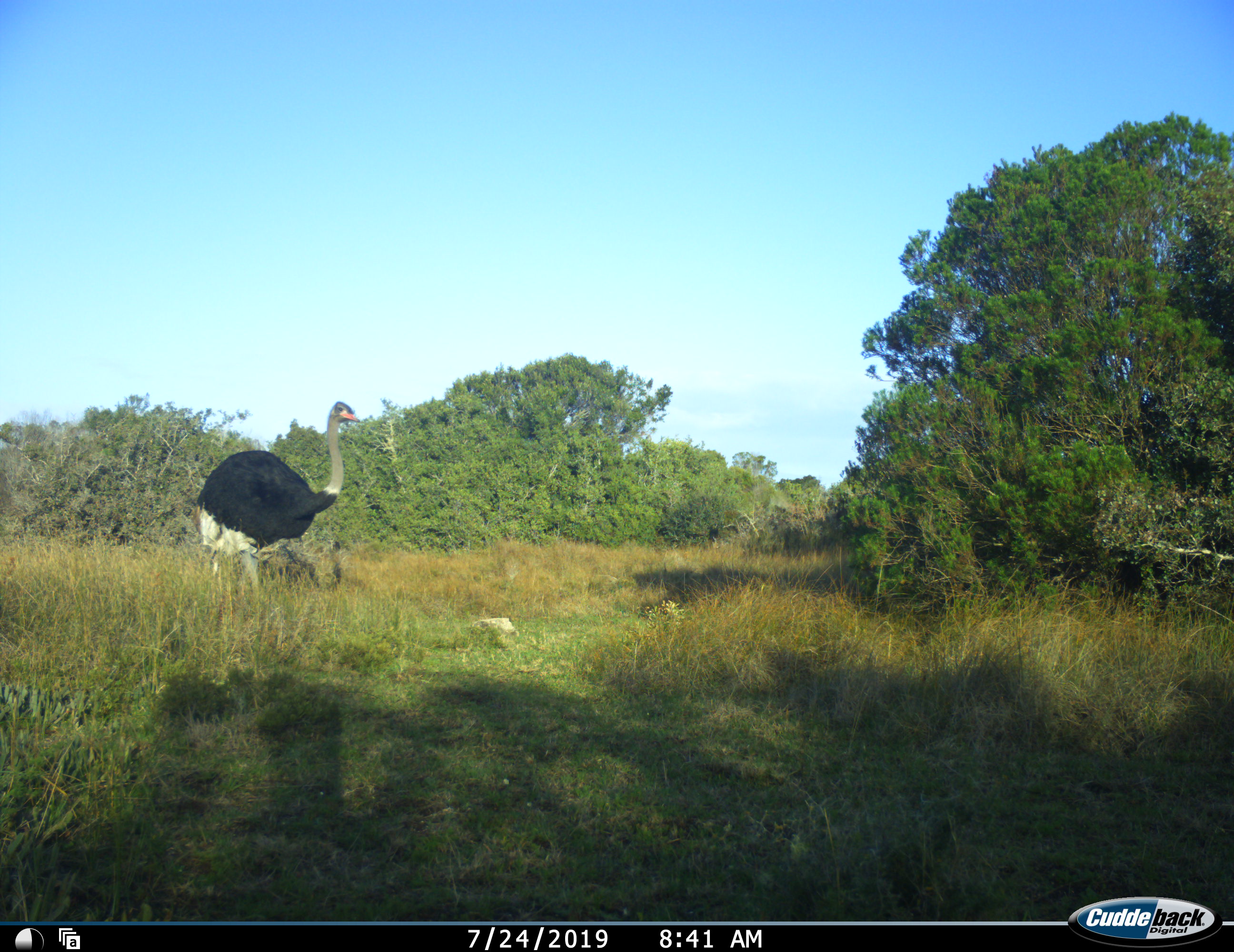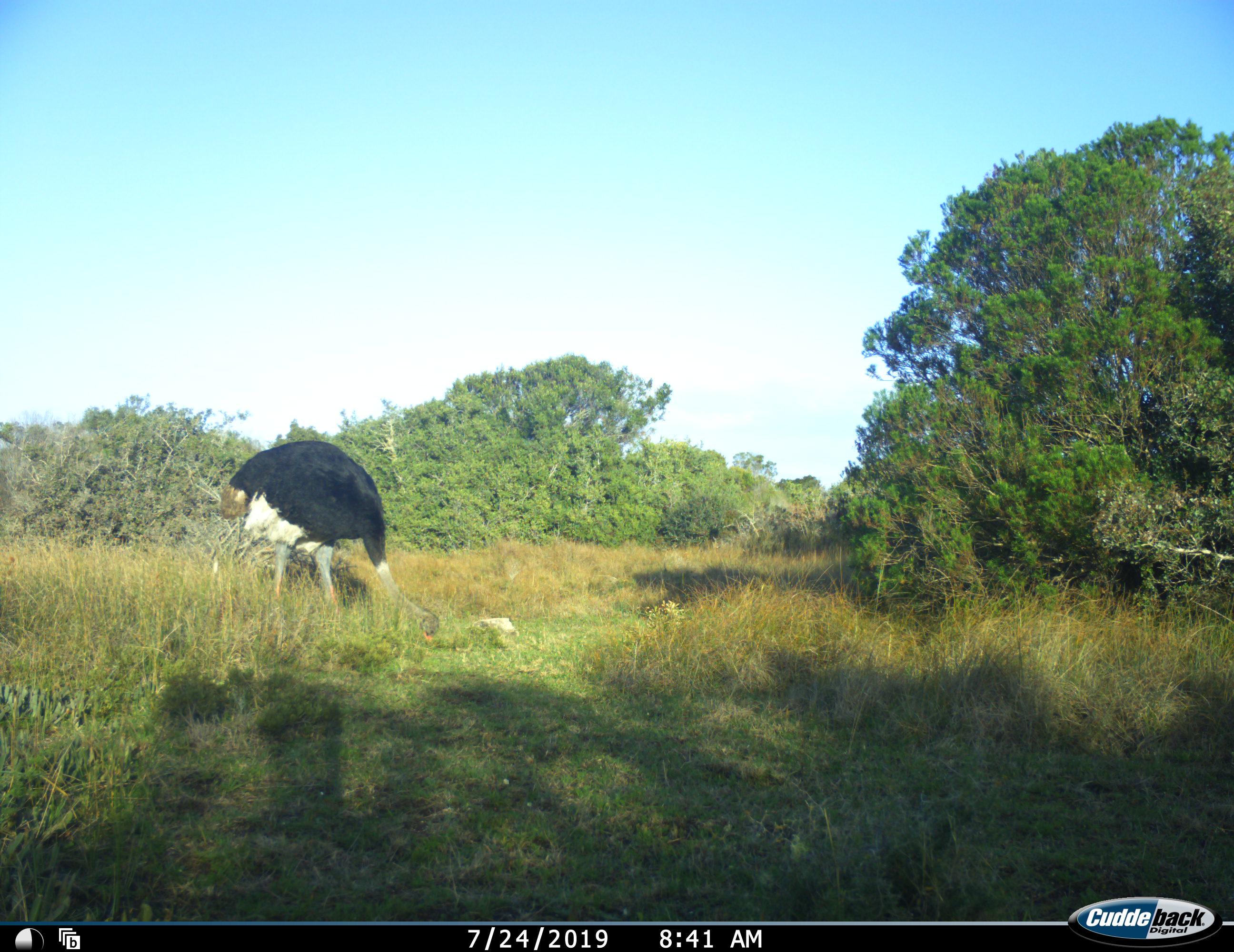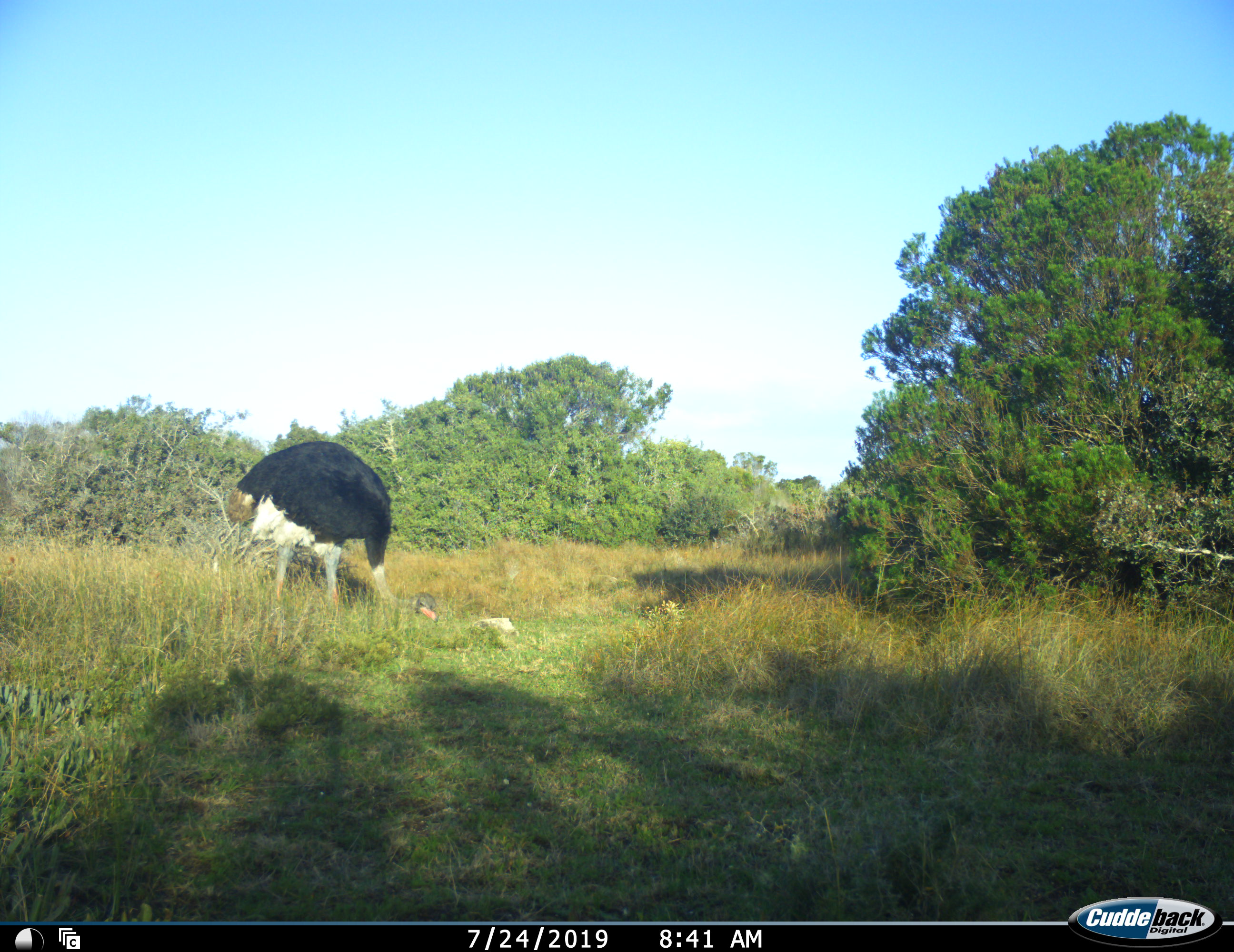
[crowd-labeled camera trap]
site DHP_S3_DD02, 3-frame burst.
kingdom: Animalia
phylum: Chordata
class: Aves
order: Struthioniformes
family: Struthionidae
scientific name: Struthionidae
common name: ostrich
Ostrich (Struthionidae), count 1. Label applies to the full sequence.